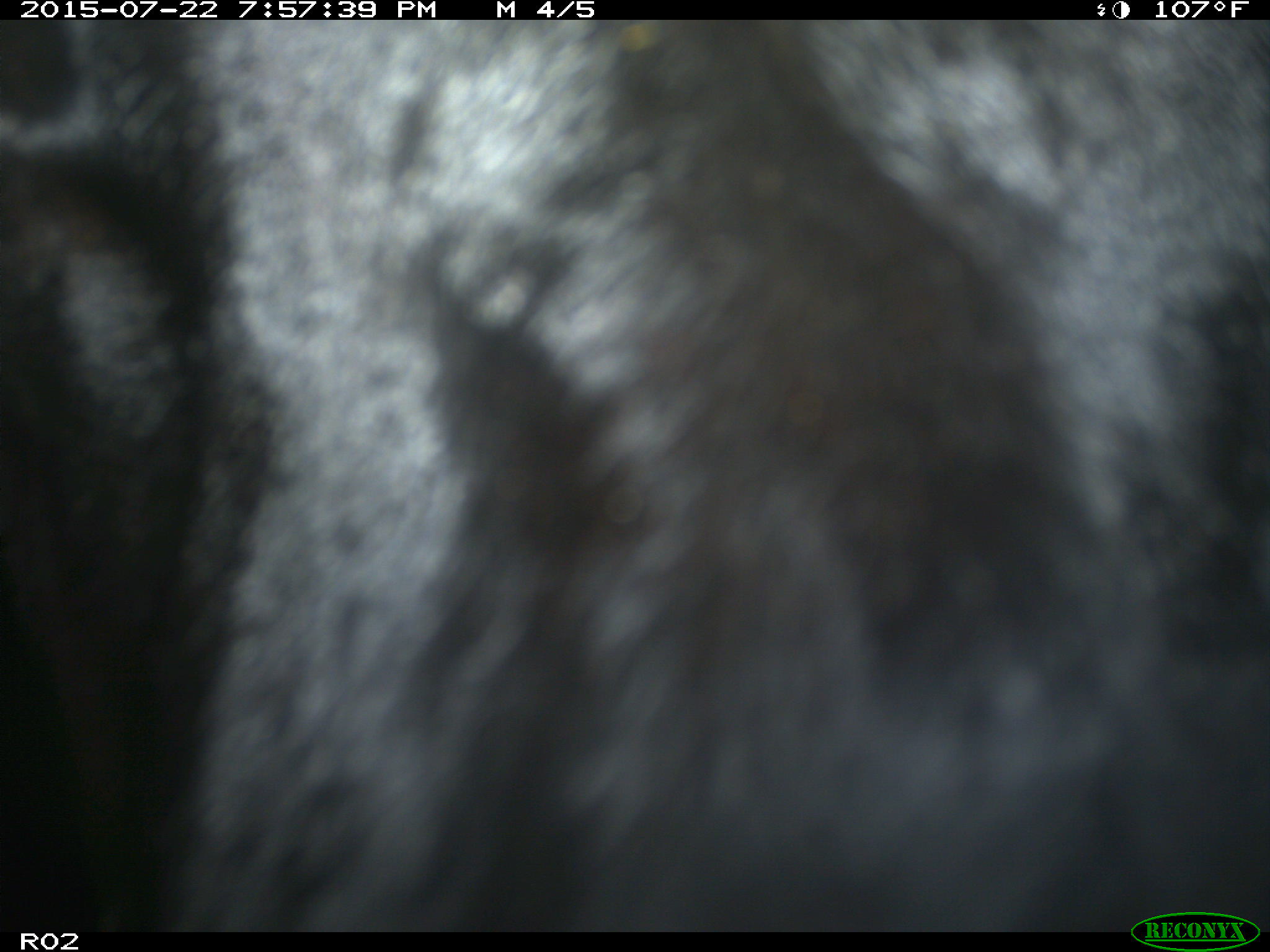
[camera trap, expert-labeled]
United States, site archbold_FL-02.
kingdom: Animalia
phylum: Chordata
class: Mammalia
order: Artiodactyla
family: Bovidae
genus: Bos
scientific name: Bos taurus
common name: domestic cow